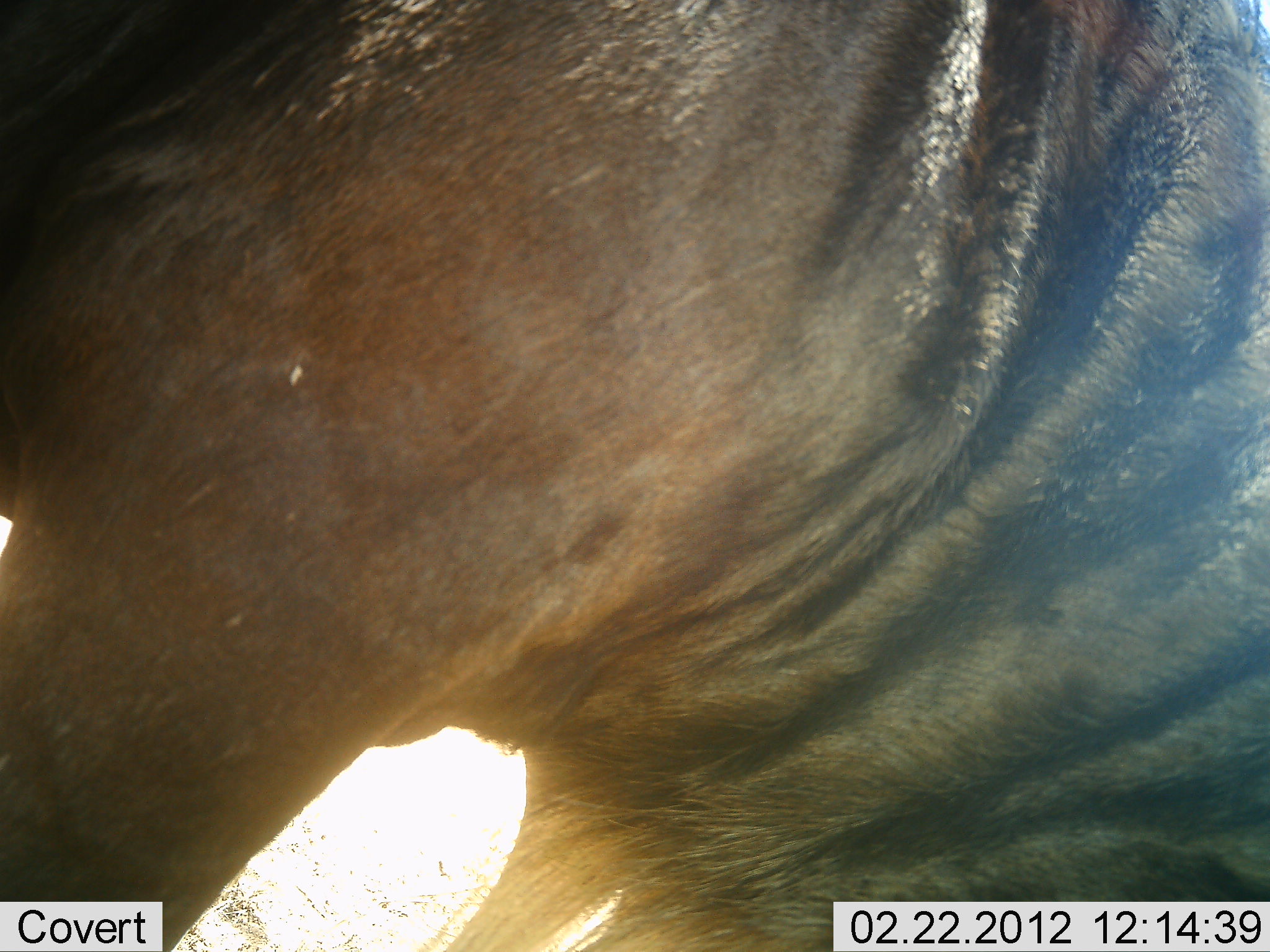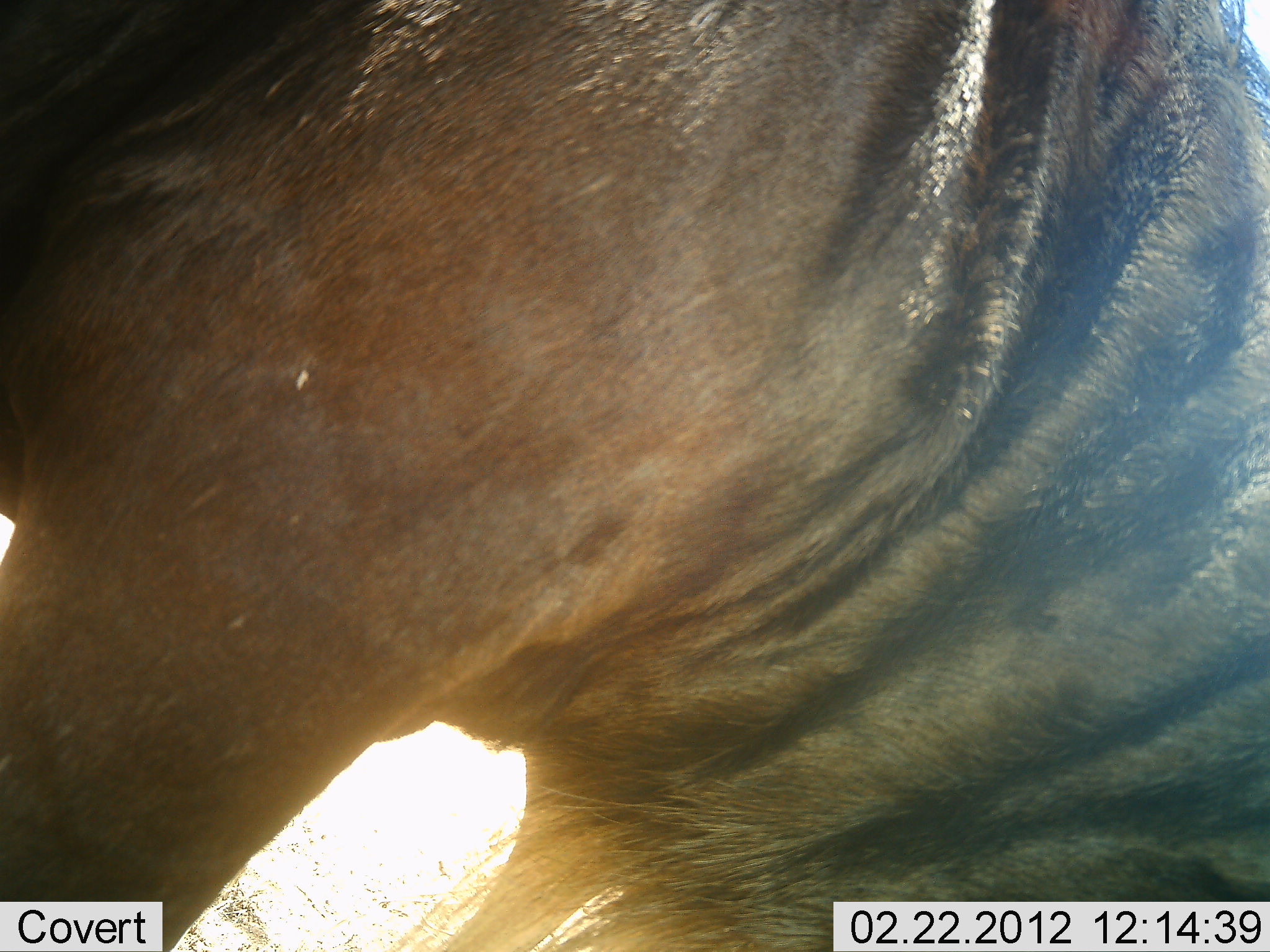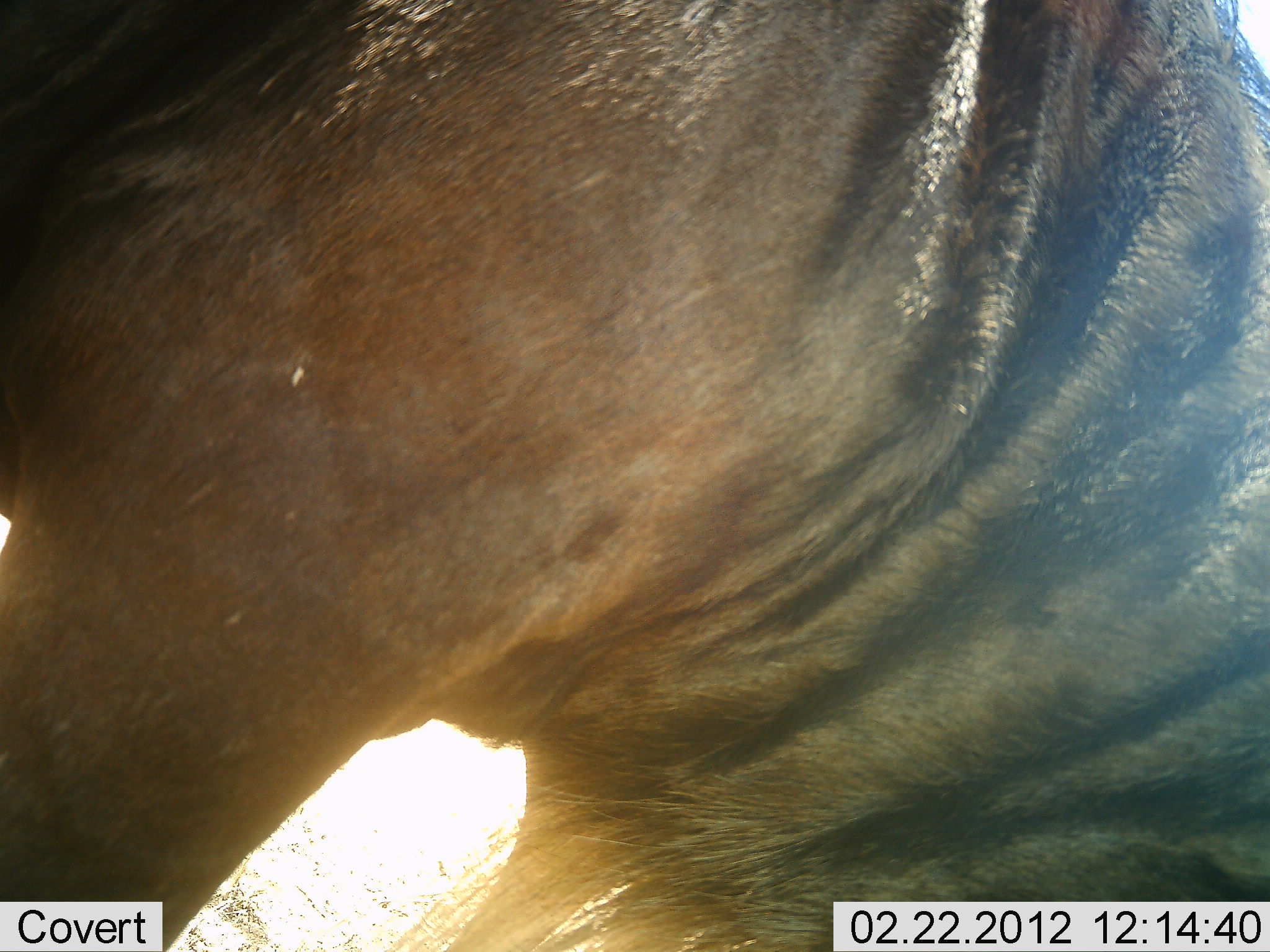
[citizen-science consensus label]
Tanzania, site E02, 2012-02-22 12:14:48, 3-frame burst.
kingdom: Animalia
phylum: Chordata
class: Mammalia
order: Artiodactyla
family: Bovidae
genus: Connochaetes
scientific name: Connochaetes taurinus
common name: blue wildebeest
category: wildebeest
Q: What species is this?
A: Wildebeest (blue wildebeest) (Connochaetes taurinus).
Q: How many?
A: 1.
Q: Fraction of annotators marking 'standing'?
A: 91%.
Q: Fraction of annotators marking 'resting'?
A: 0%.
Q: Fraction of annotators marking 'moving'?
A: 0%.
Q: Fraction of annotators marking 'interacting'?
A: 5%.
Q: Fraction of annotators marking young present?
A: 0%.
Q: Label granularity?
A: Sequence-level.